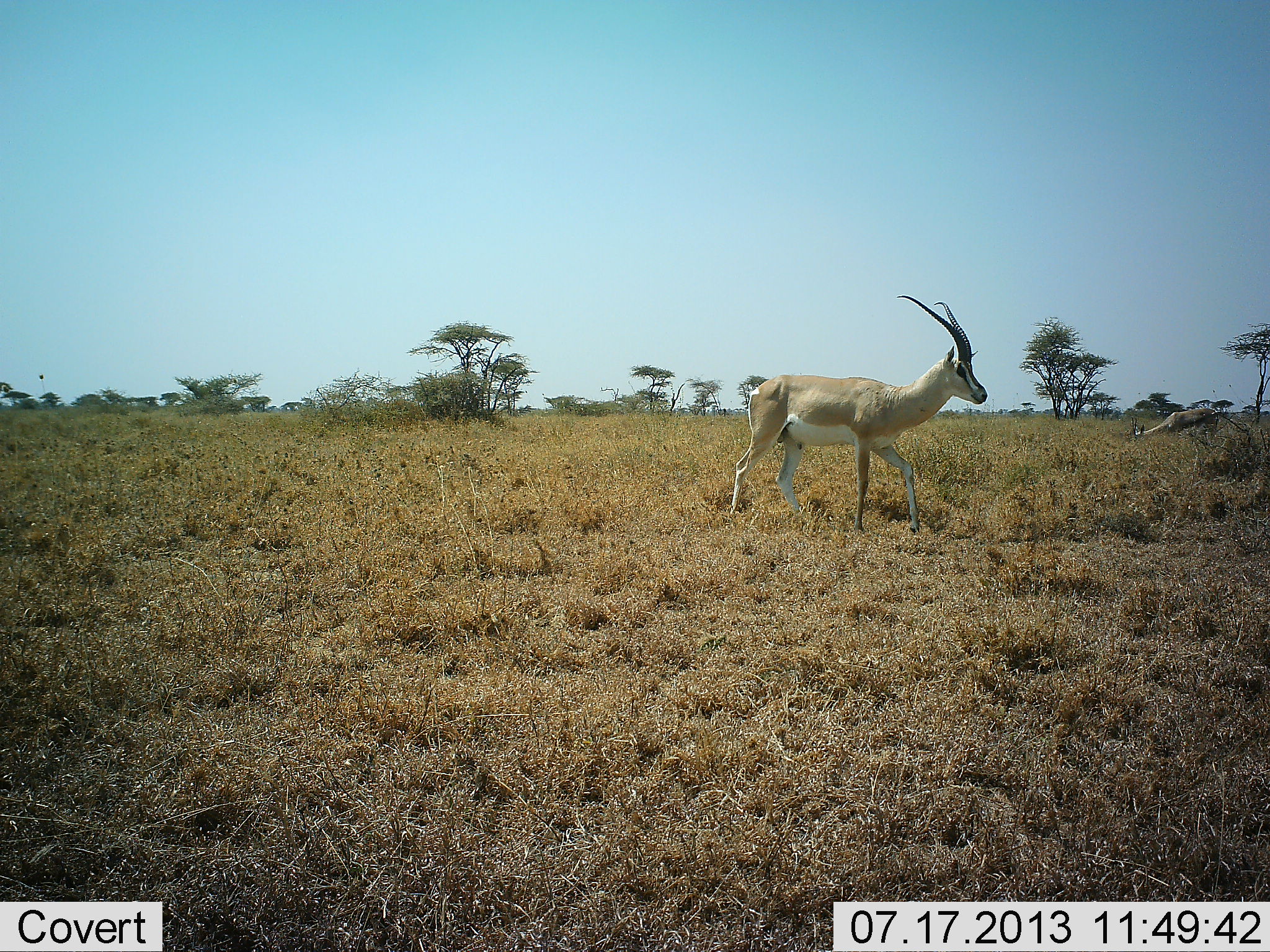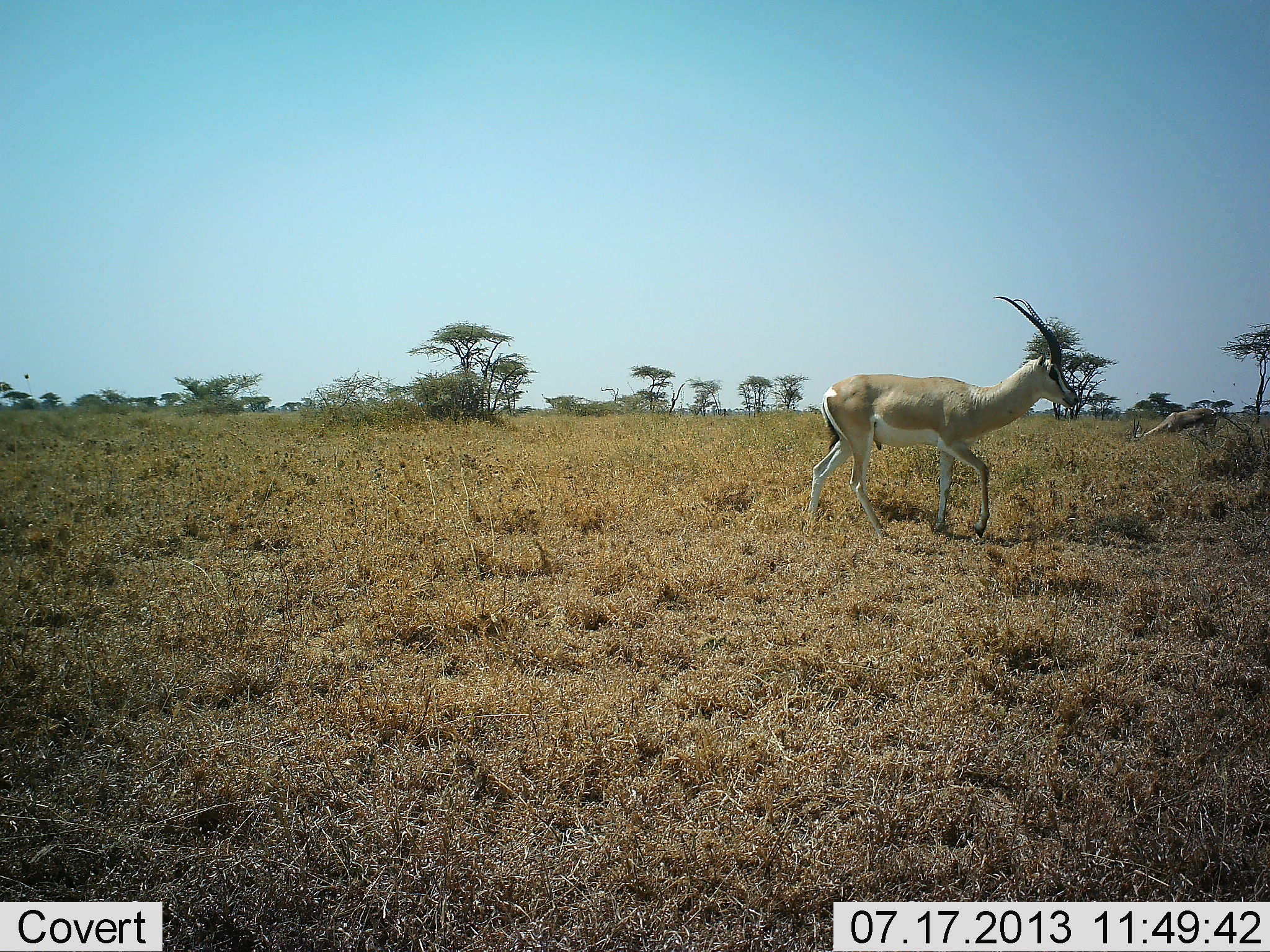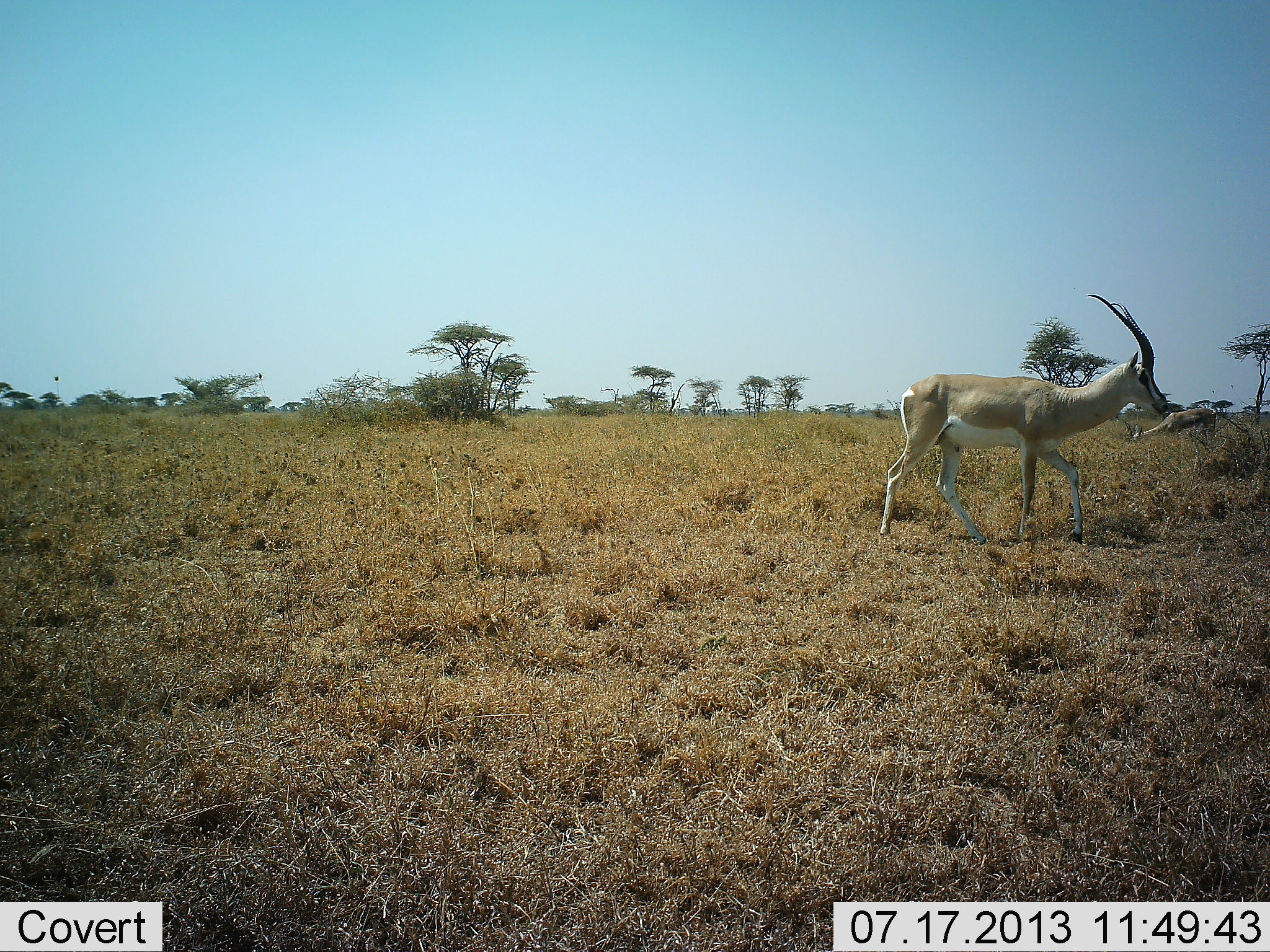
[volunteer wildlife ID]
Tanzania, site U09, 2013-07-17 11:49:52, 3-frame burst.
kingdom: Animalia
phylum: Chordata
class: Mammalia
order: Artiodactyla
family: Bovidae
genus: Nanger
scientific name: Nanger granti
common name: grant's gazelle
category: gazellegrants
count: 1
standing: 13%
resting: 0%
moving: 94%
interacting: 0%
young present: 0%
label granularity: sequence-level